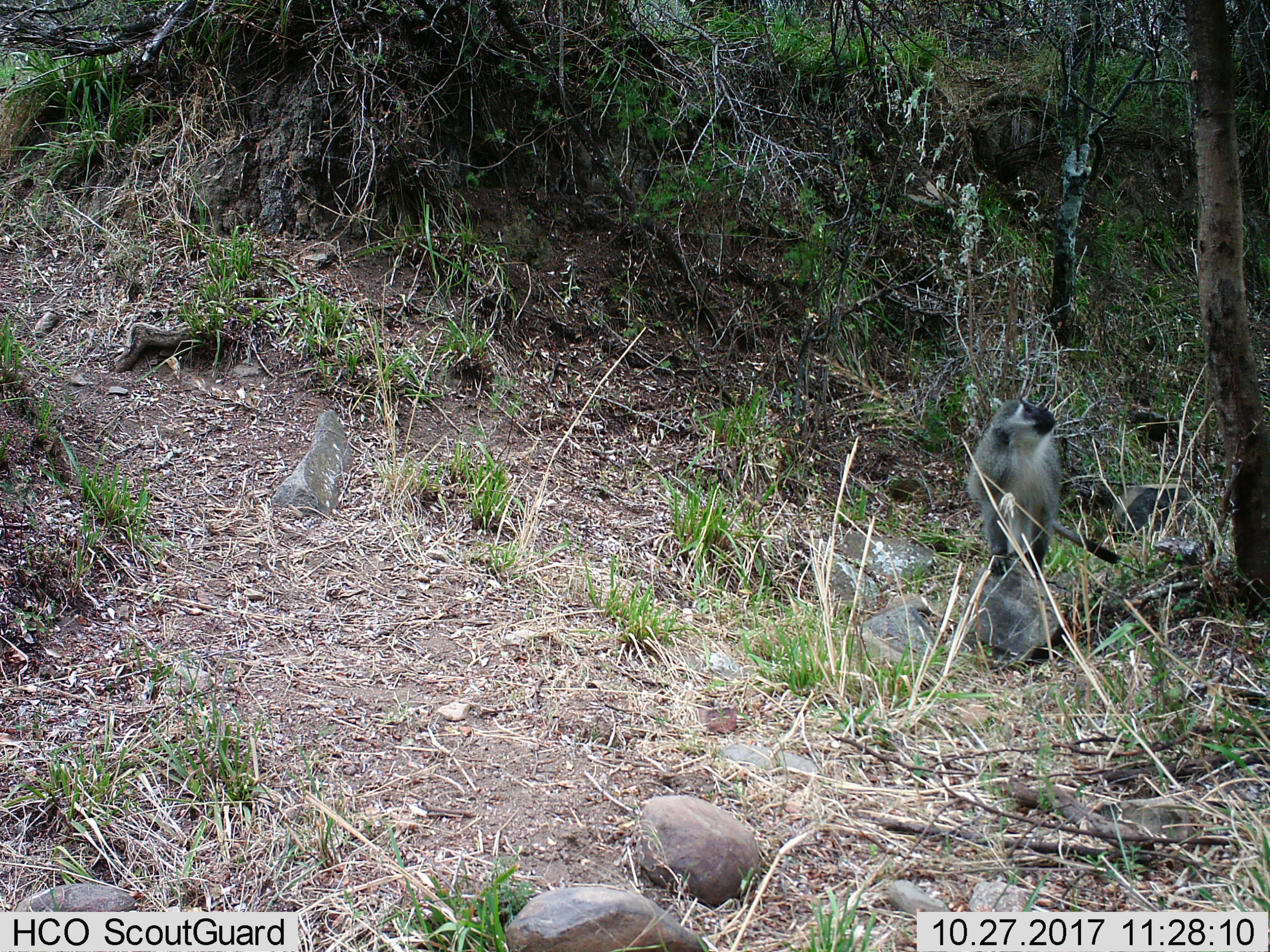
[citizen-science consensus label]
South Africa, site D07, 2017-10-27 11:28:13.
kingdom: Animalia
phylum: Chordata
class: Mammalia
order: Primates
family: Cercopithecidae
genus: Chlorocebus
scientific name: Chlorocebus pygerythrus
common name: vervet monkey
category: monkeyvervet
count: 1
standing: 78%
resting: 11%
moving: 11%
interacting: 0%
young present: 0%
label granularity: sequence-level